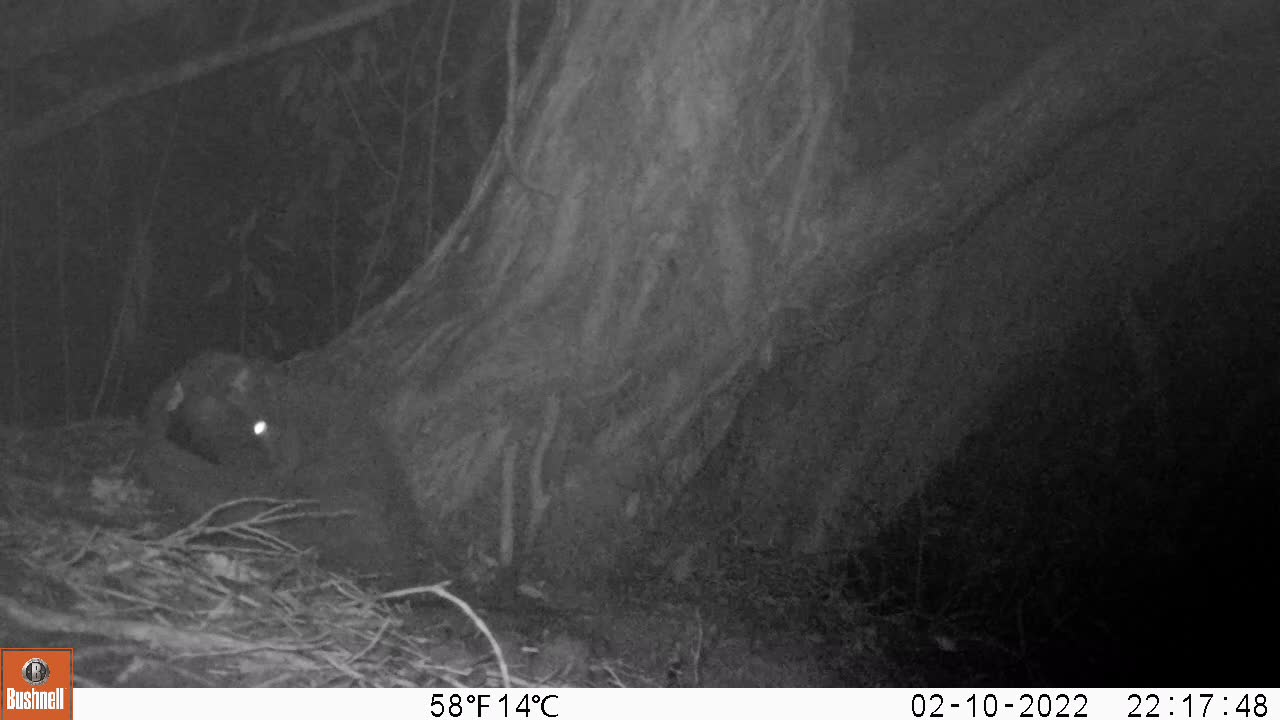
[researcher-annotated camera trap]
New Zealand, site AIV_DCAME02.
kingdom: Animalia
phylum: Chordata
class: Mammalia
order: Carnivora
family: Felidae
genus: Felis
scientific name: Felis catus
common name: domestic cat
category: cat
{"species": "cat (domestic cat) (Felis catus)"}